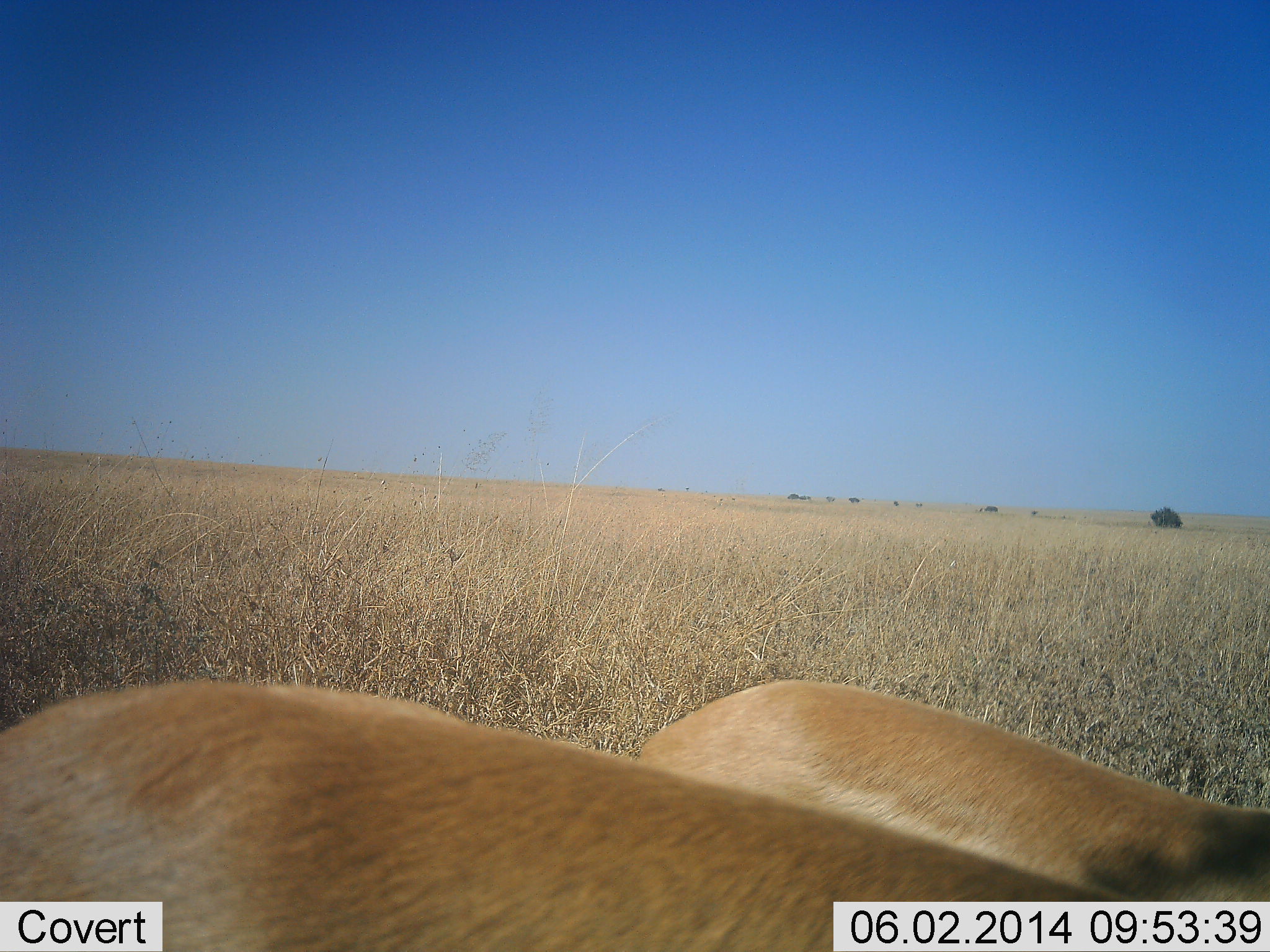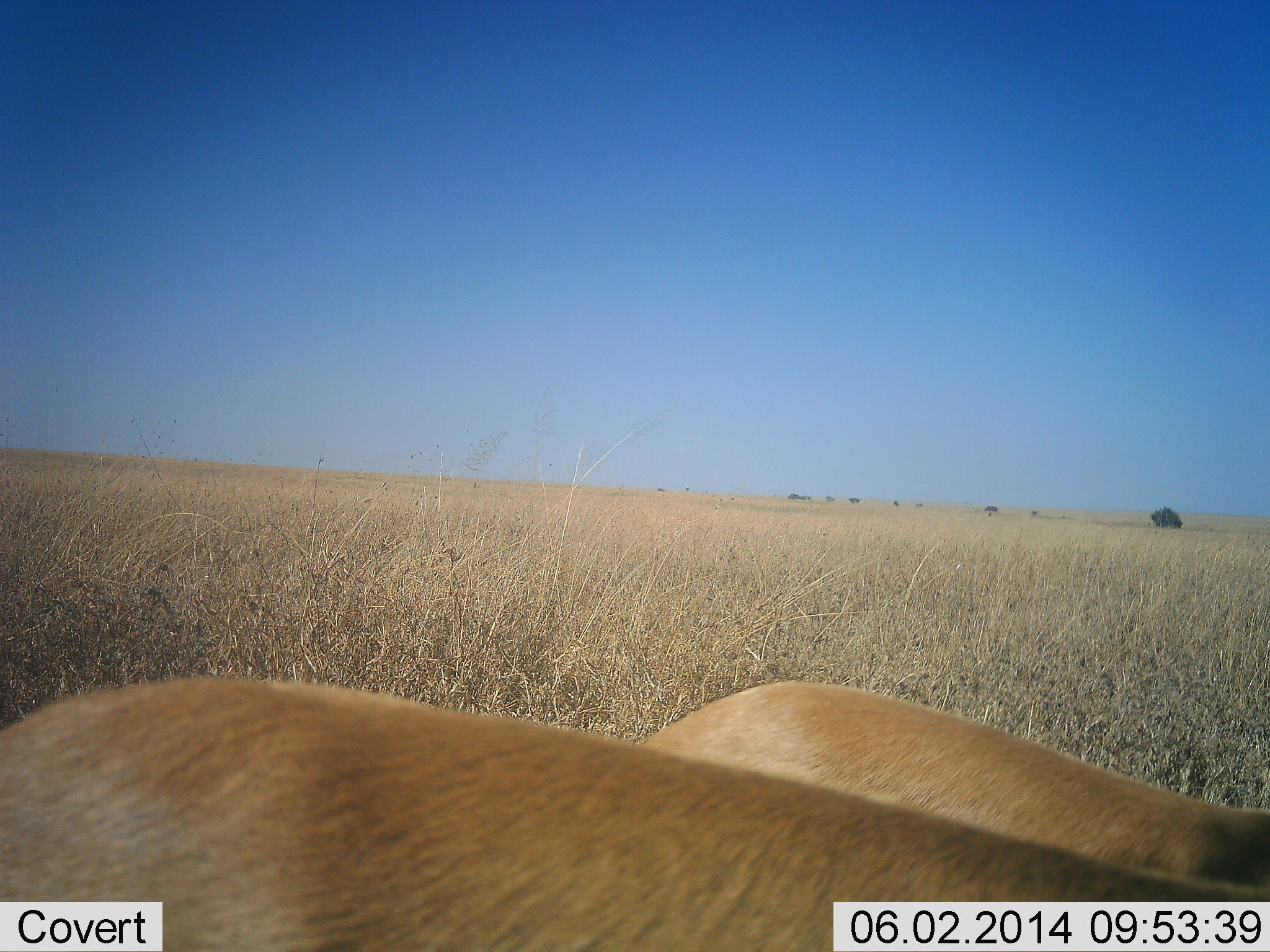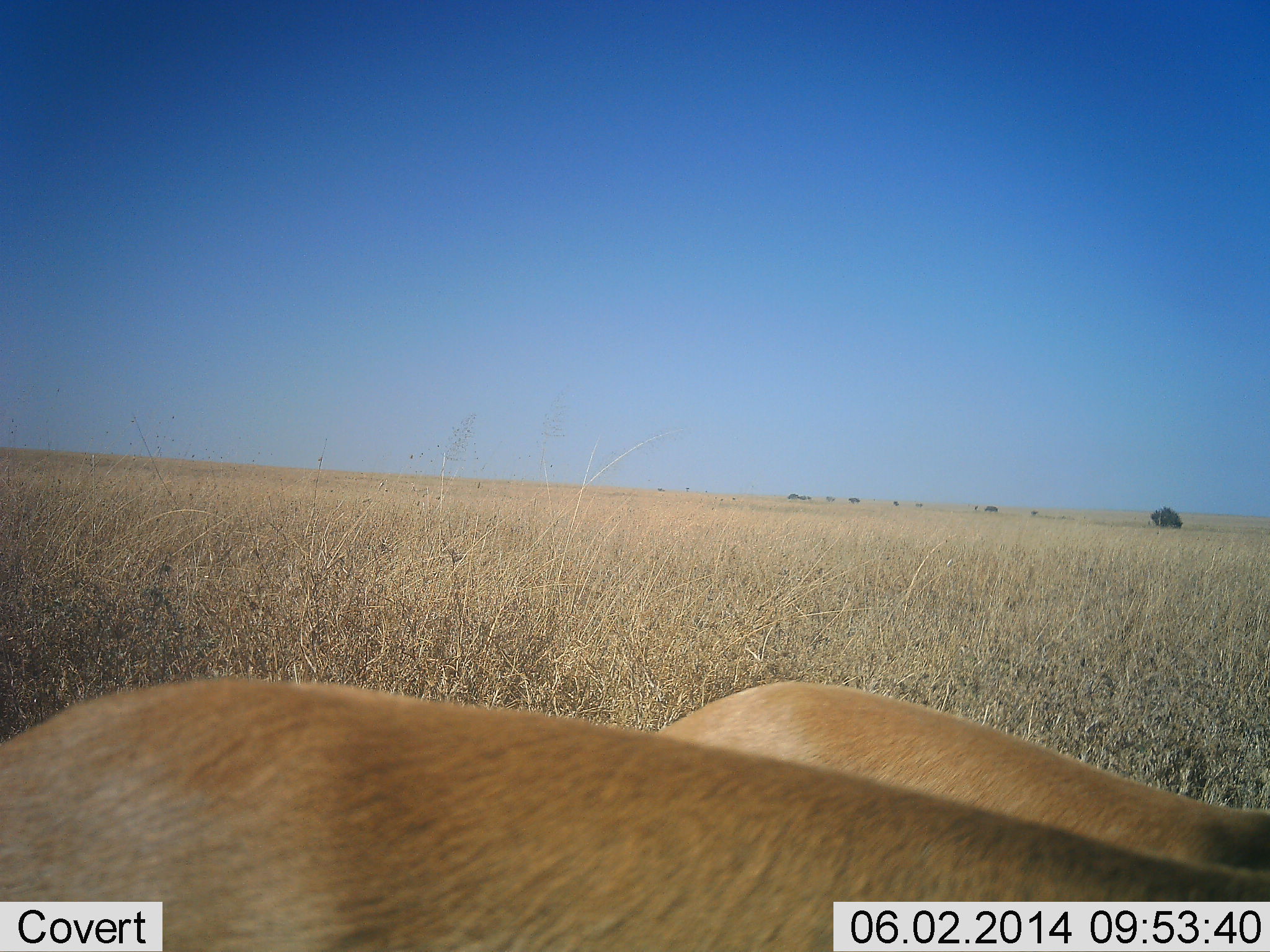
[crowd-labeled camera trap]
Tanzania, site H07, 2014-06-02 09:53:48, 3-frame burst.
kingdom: Animalia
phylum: Chordata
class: Mammalia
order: Artiodactyla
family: Bovidae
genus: Eudorcas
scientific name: Eudorcas thomsonii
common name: thomson's gazelle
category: gazellethomsons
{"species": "gazellethomsons (thomson's gazelle) (Eudorcas thomsonii)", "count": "2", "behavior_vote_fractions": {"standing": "86%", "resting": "0%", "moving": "0%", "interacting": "0%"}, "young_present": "0%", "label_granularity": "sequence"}